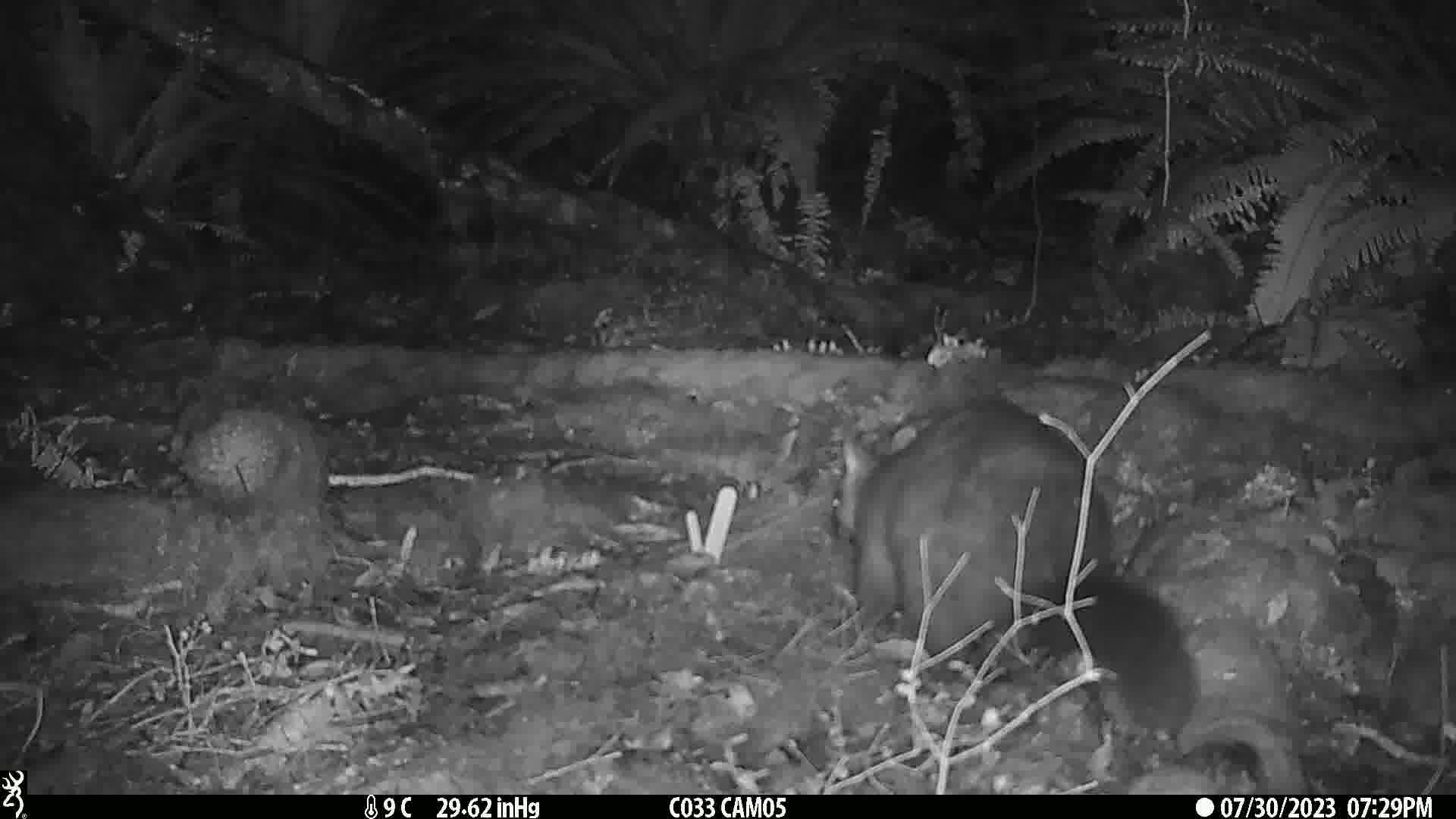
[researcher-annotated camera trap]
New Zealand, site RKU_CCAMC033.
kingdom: Animalia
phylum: Chordata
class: Mammalia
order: Diprotodontia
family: Phalangeridae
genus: Trichosurus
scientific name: Trichosurus vulpecula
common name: common brushtail possum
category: possum